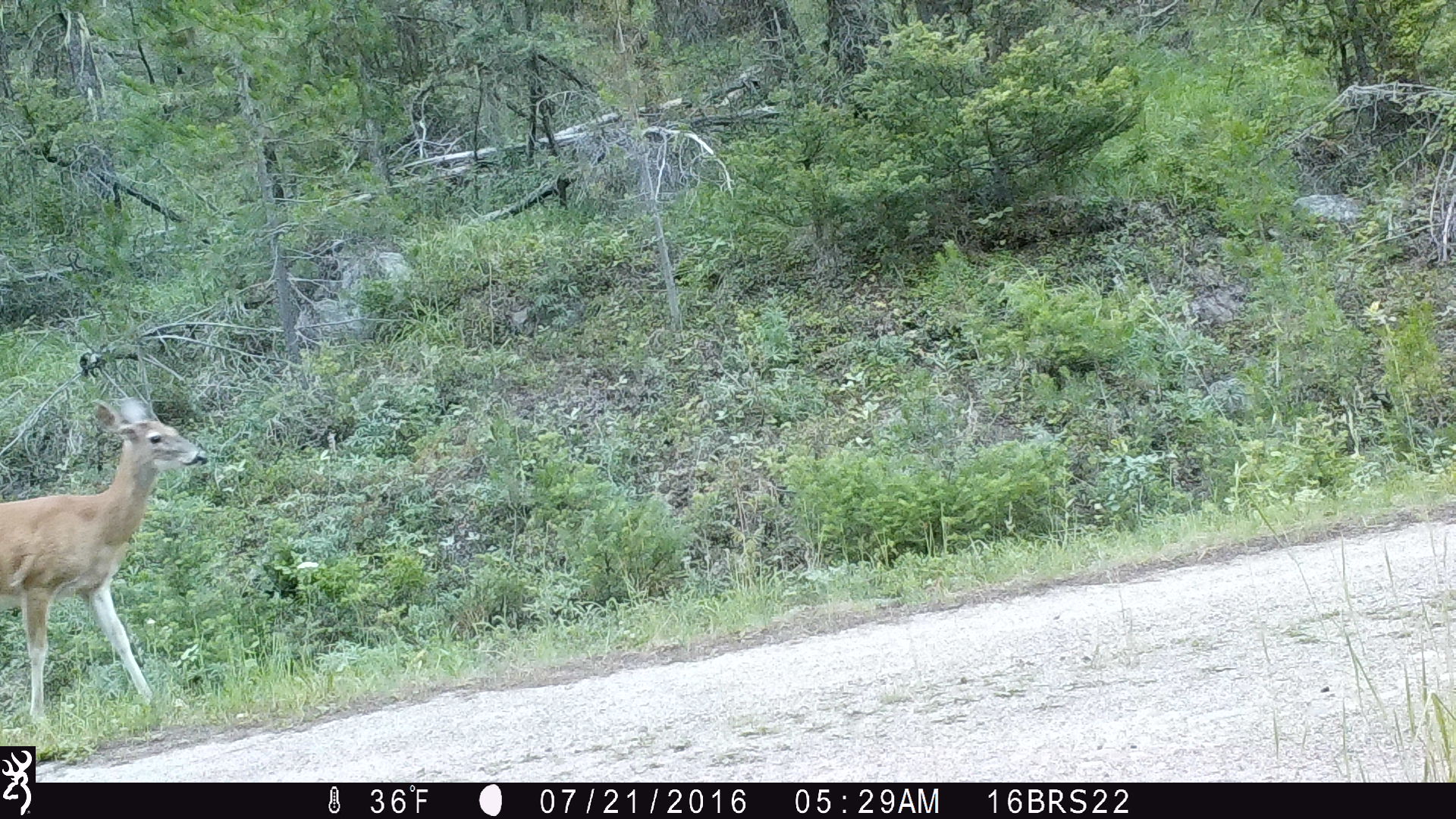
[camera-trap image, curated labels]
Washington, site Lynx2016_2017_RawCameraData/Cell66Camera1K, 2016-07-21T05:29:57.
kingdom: Animalia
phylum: Chordata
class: Mammalia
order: Artiodactyla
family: Cervidae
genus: Odocoileus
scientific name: Odocoileus virginianus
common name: white-tailed deer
Odocoileus virginianus (white-tailed deer). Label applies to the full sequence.